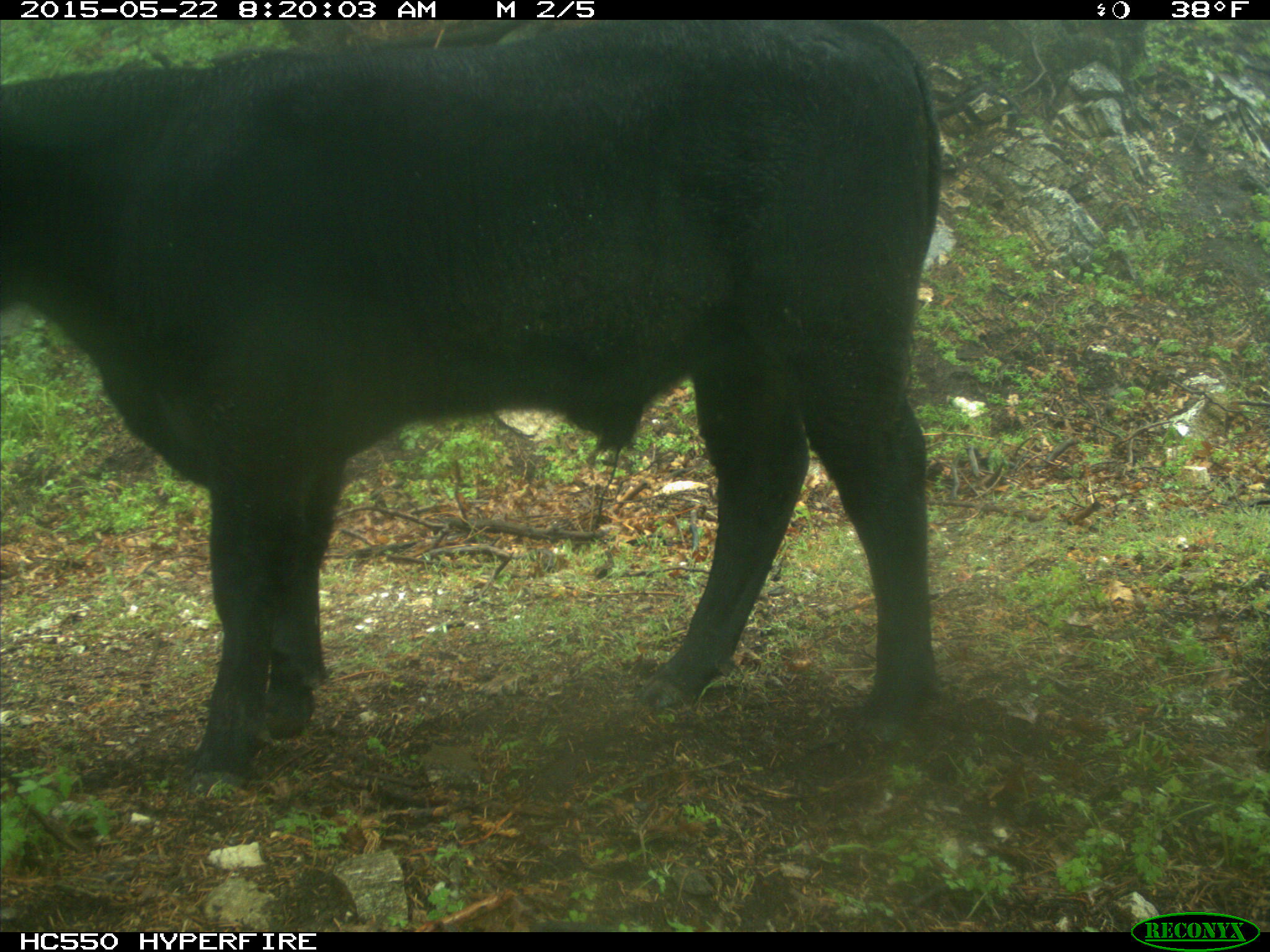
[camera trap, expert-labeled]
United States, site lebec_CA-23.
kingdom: Animalia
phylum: Chordata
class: Mammalia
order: Artiodactyla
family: Bovidae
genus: Bos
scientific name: Bos taurus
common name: domestic cow